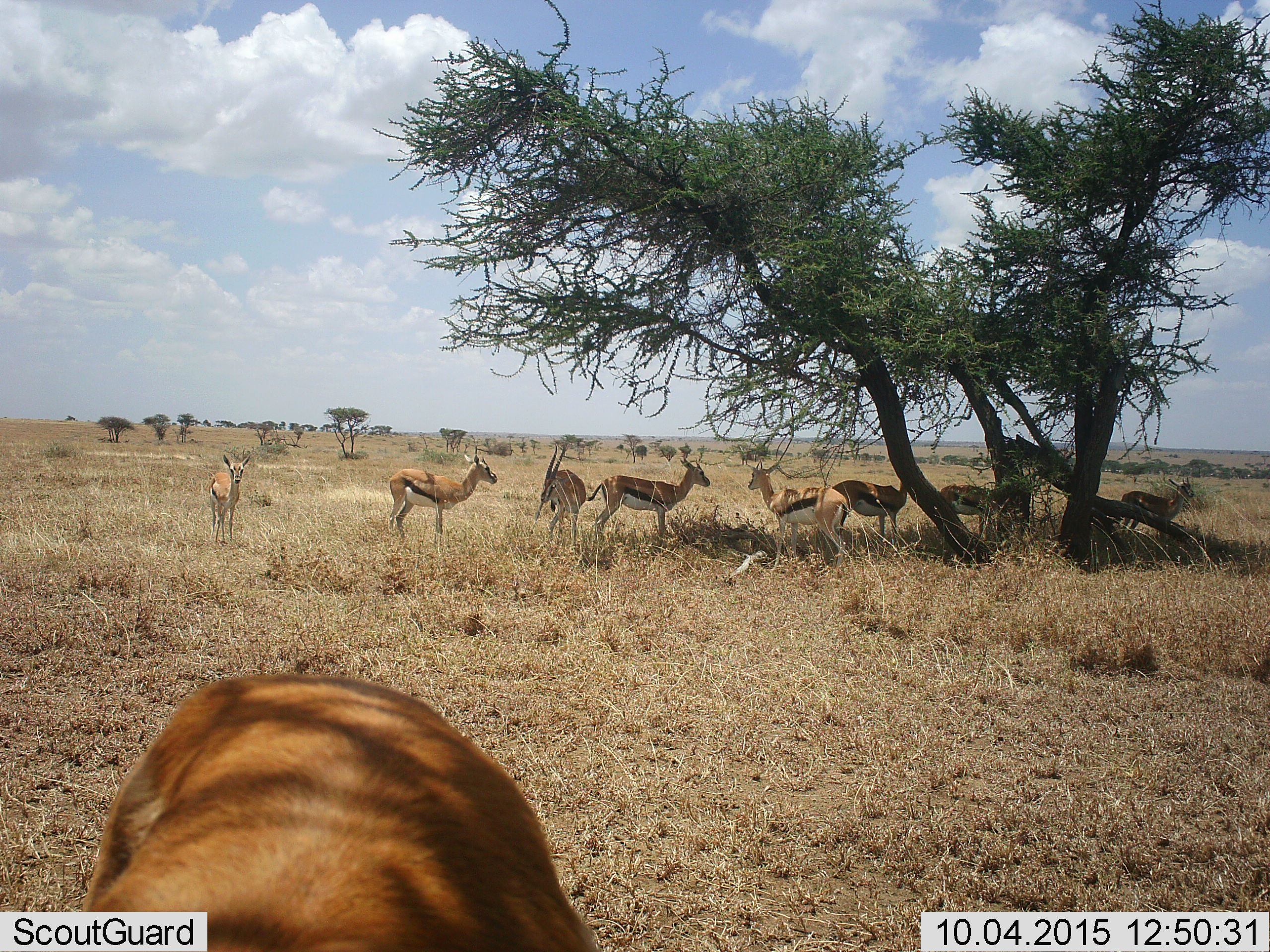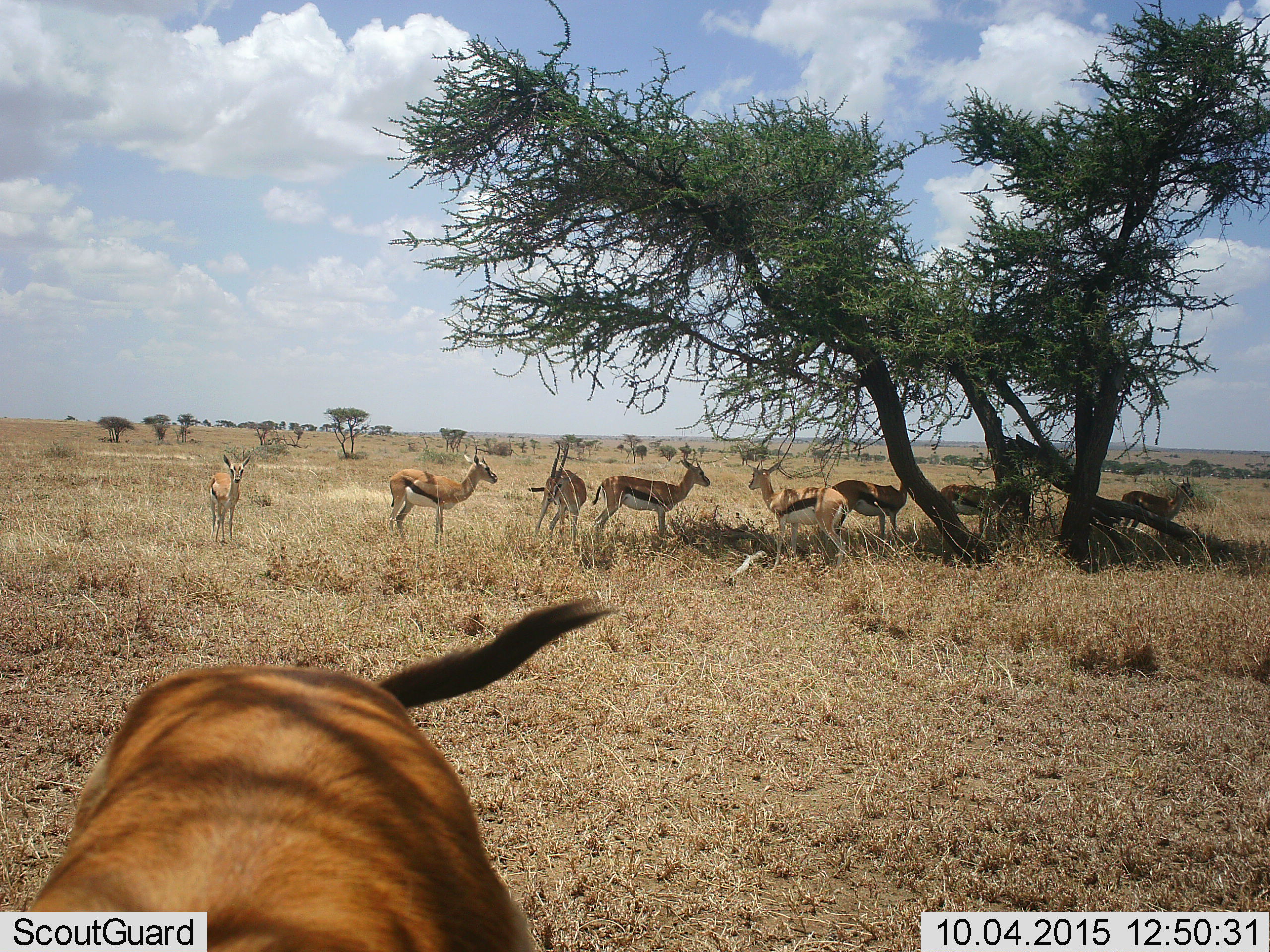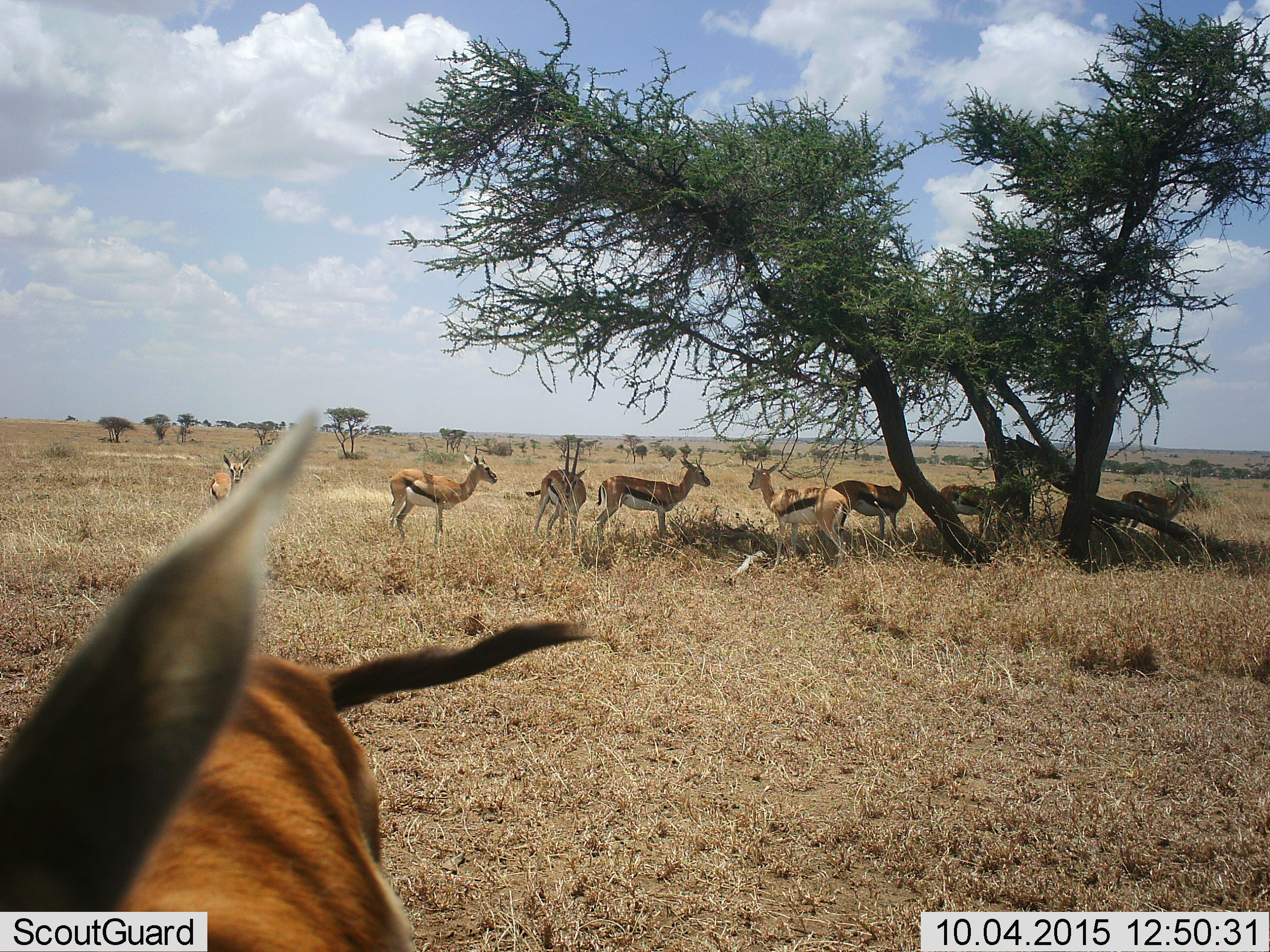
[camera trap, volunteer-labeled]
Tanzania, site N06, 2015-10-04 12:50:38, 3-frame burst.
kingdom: Animalia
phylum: Chordata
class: Mammalia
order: Artiodactyla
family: Bovidae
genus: Eudorcas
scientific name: Eudorcas thomsonii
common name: thomson's gazelle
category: gazellethomsons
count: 9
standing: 100%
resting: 10%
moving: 10%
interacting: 0%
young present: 10%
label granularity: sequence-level